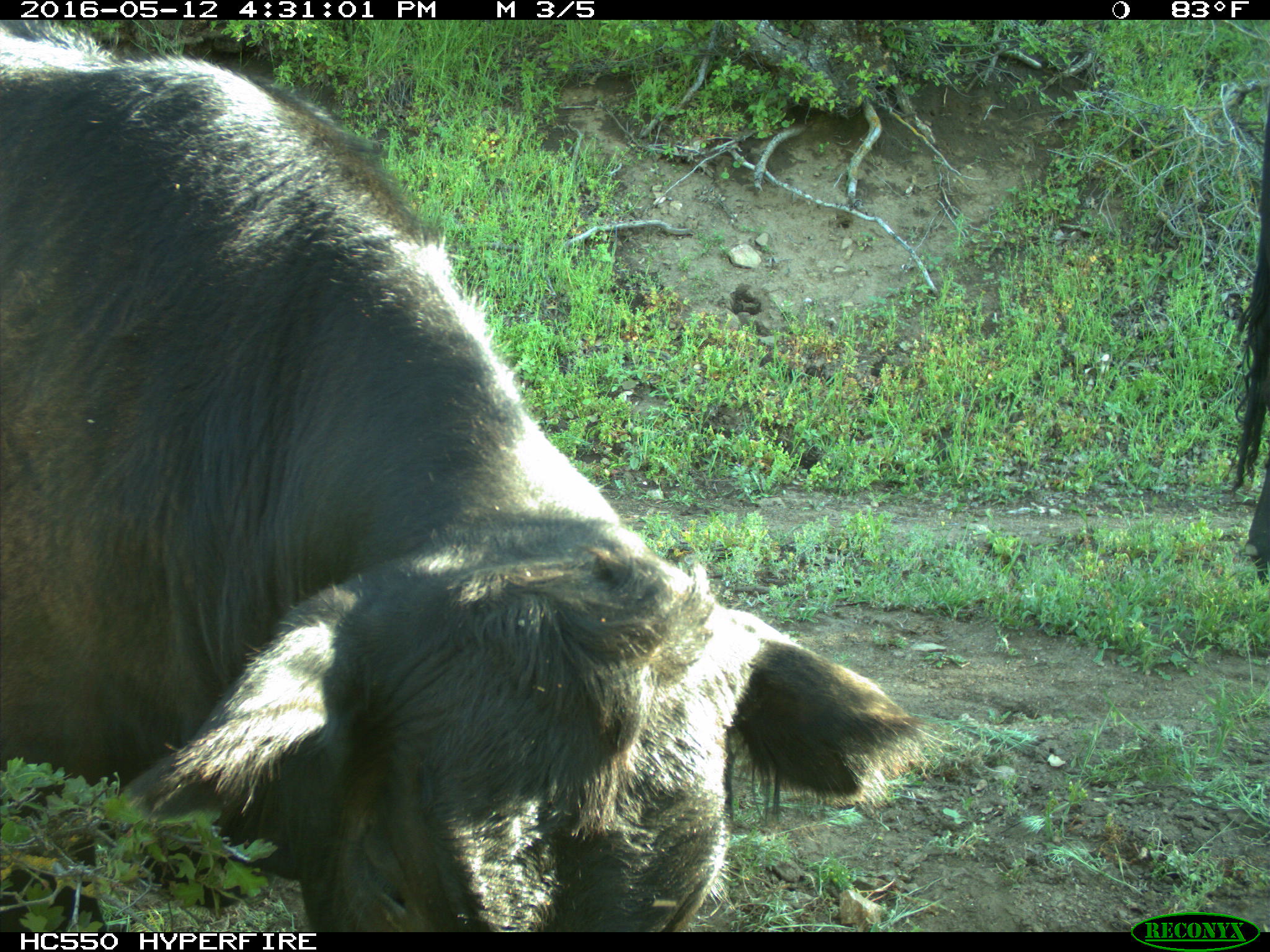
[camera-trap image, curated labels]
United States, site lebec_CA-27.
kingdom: Animalia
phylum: Chordata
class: Mammalia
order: Artiodactyla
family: Bovidae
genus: Bos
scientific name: Bos taurus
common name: domestic cow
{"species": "Bos taurus (domestic cow)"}